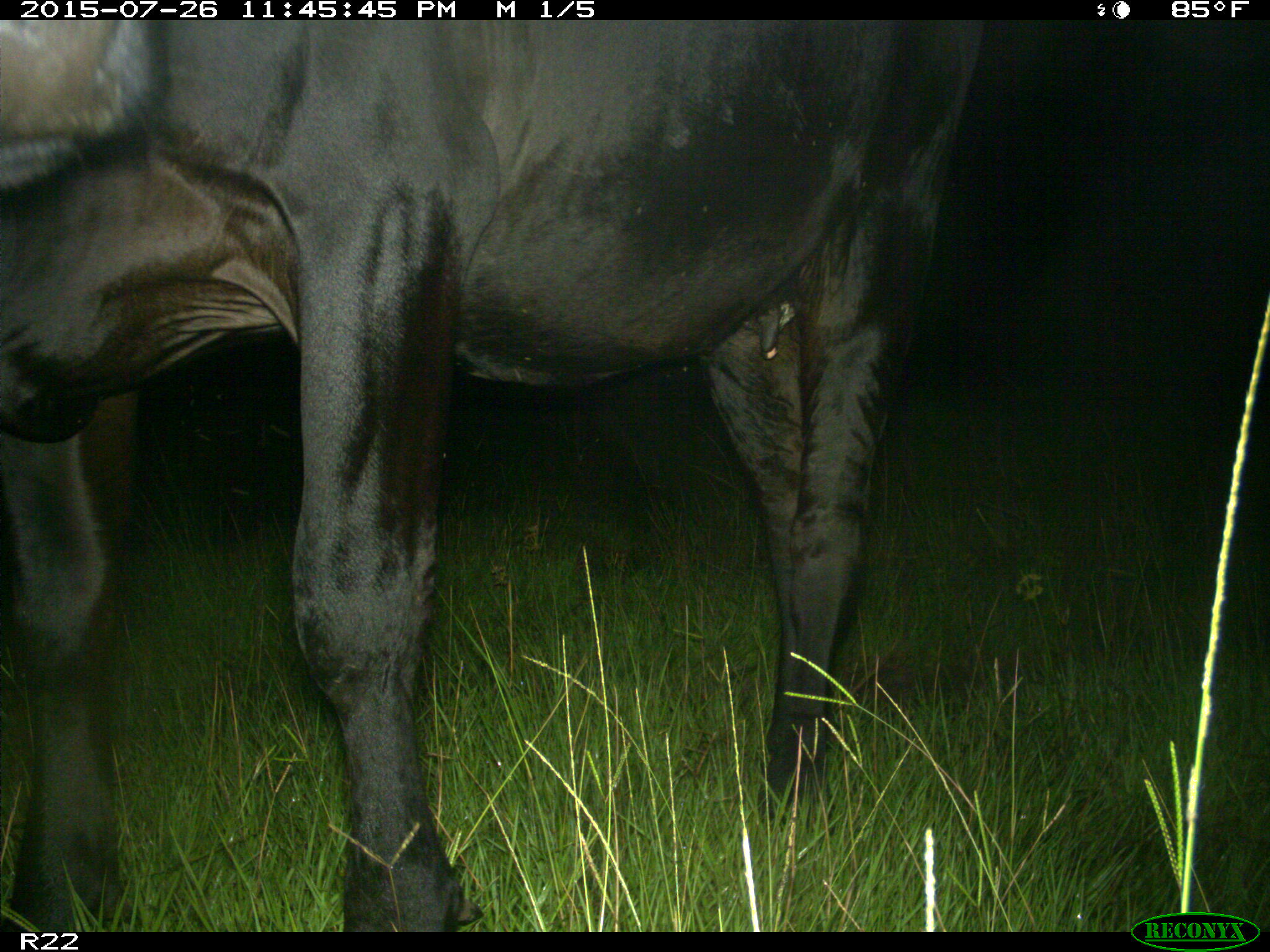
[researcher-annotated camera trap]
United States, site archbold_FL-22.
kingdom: Animalia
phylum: Chordata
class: Mammalia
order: Artiodactyla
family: Bovidae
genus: Bos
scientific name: Bos taurus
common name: domestic cow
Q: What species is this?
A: Bos taurus (domestic cow).